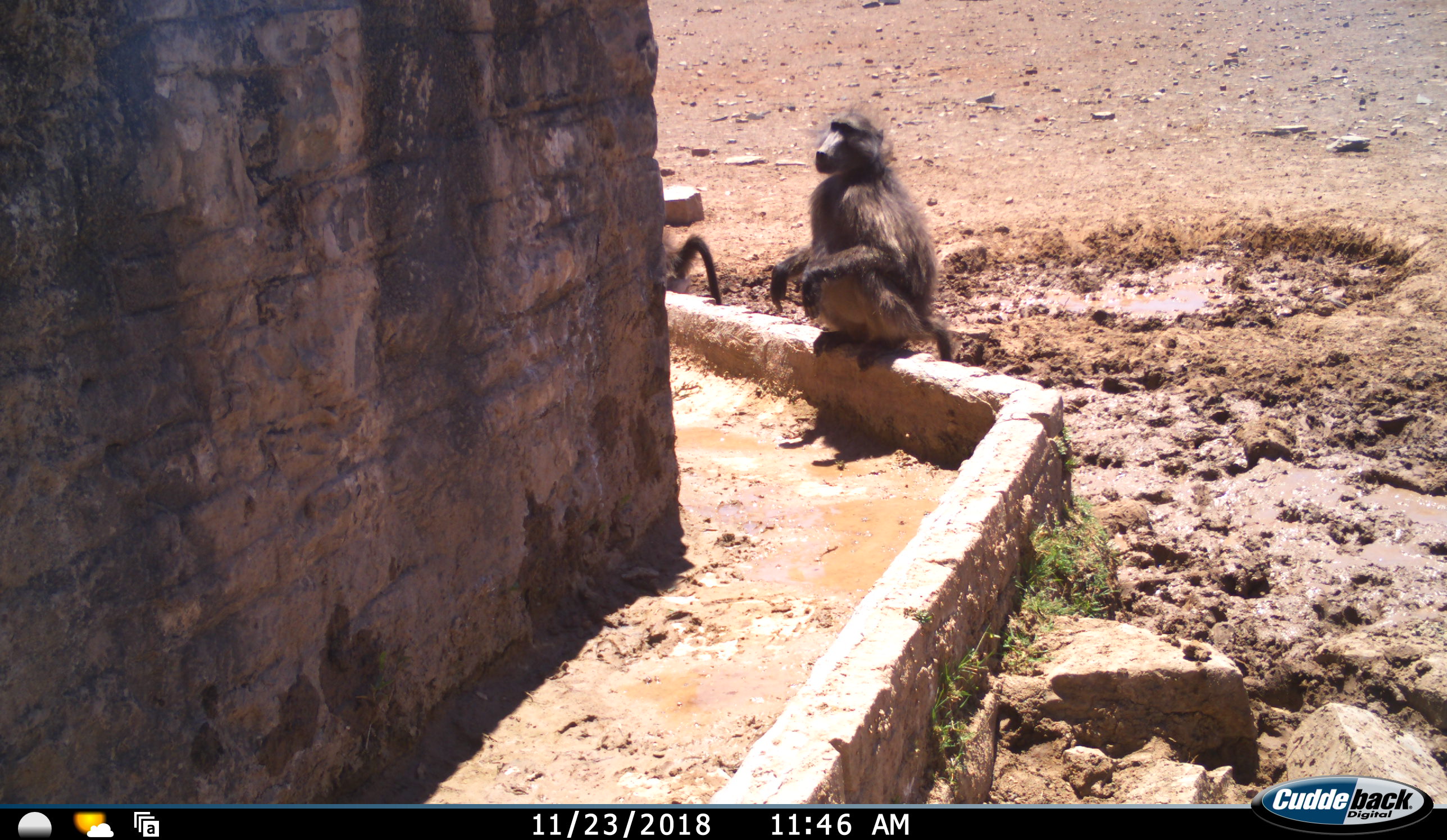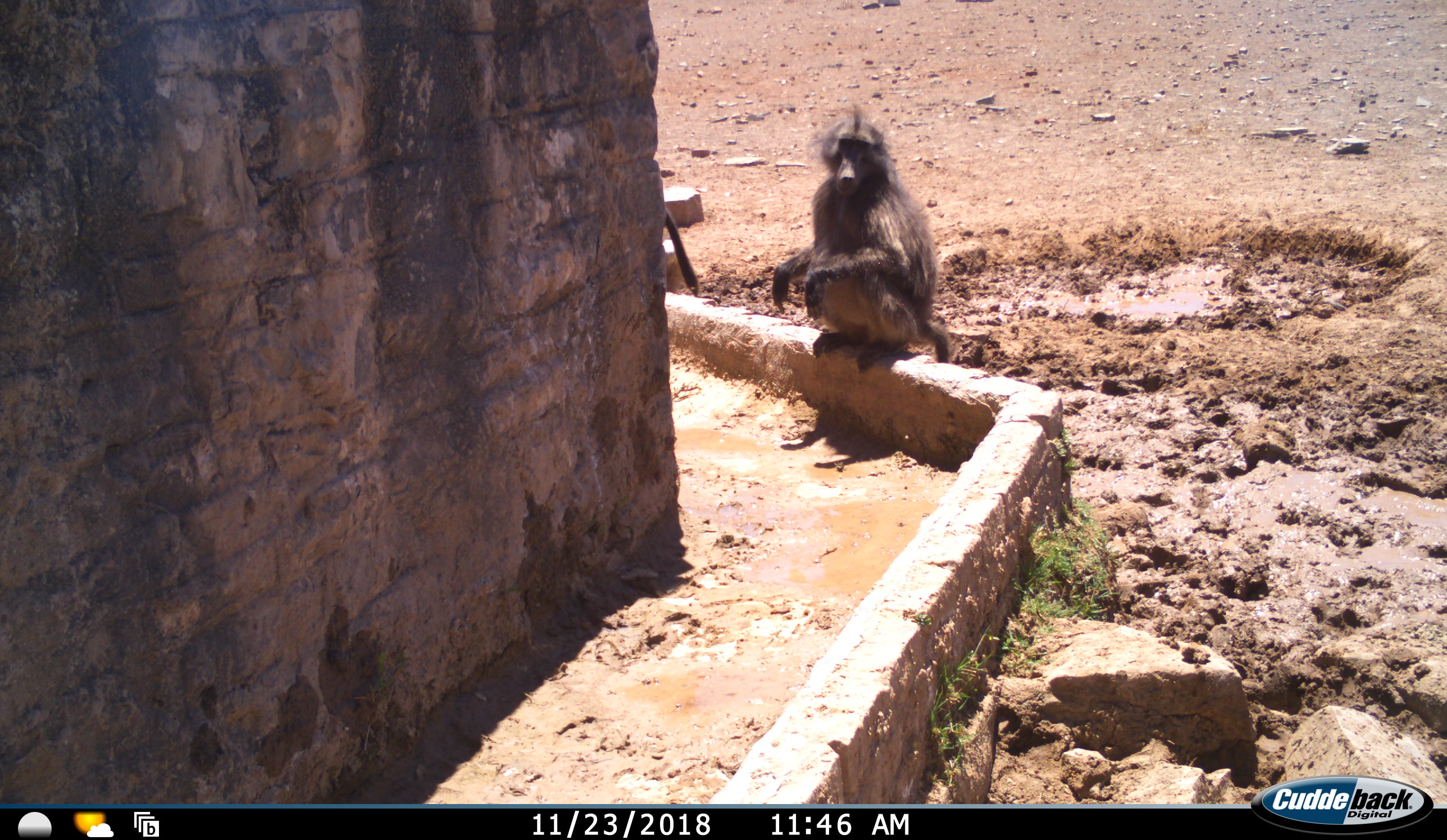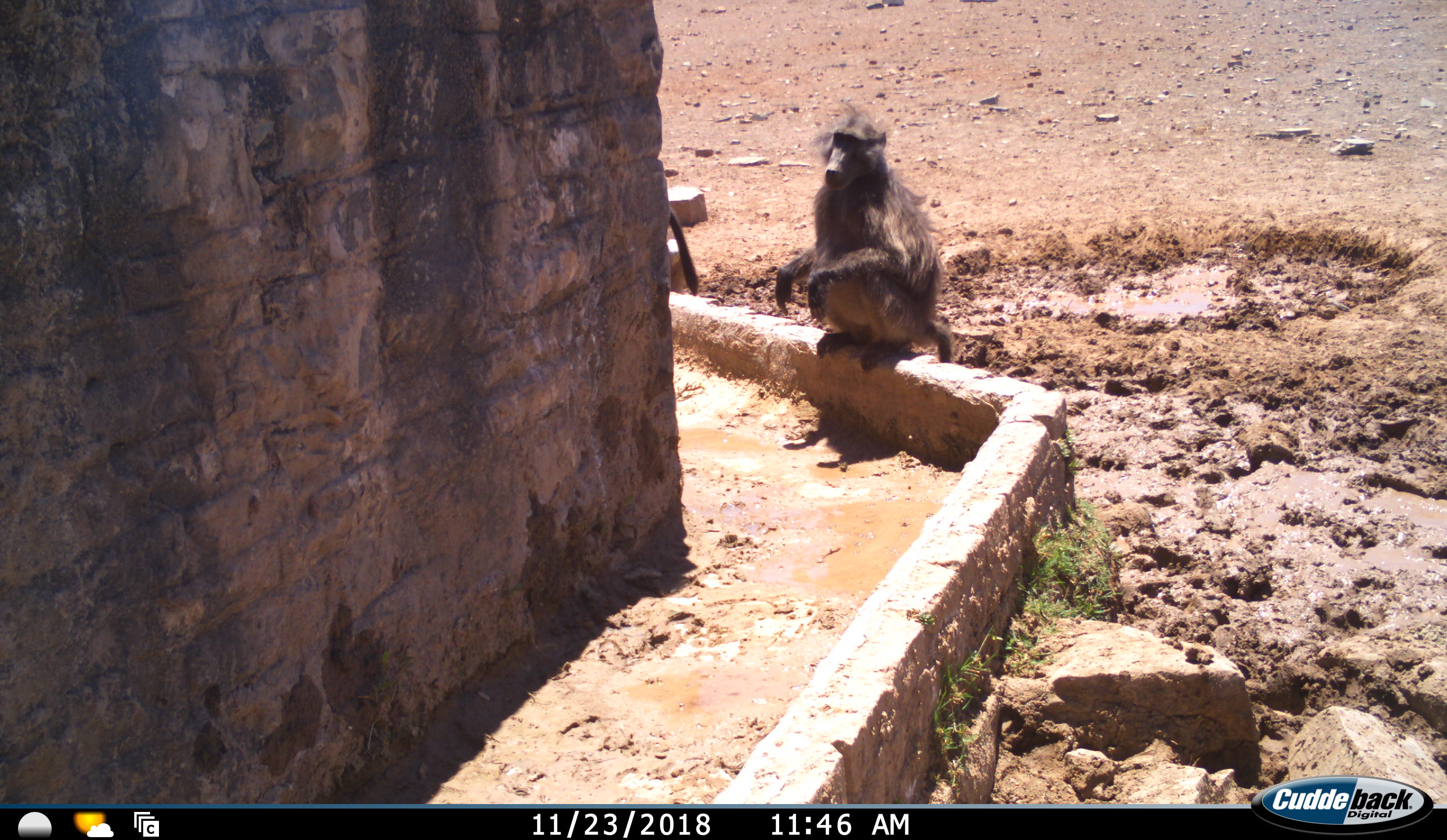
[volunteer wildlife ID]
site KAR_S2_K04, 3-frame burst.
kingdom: Animalia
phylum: Chordata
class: Mammalia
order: Primates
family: Cercopithecidae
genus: Papio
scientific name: Papio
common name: baboon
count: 2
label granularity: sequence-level